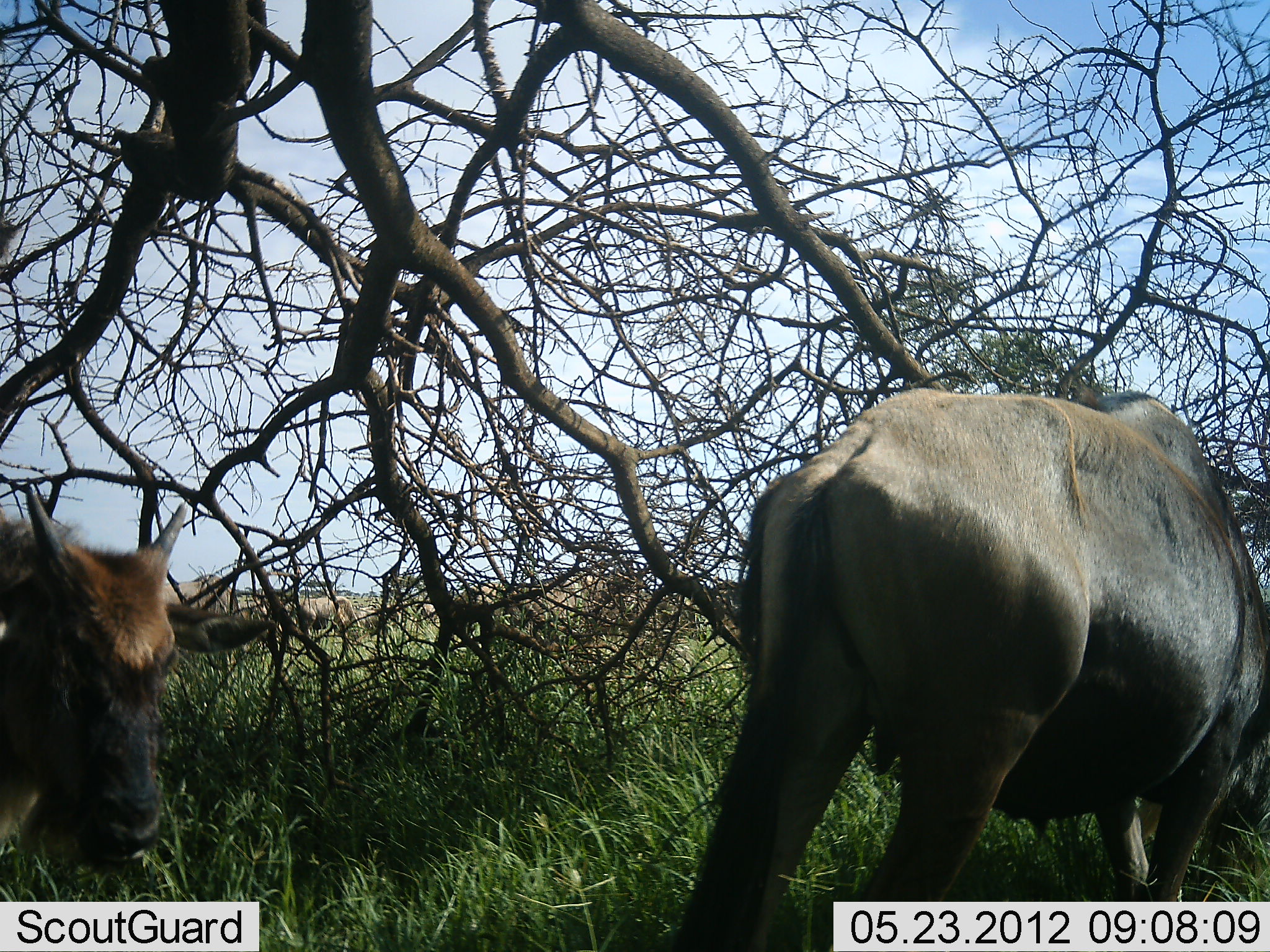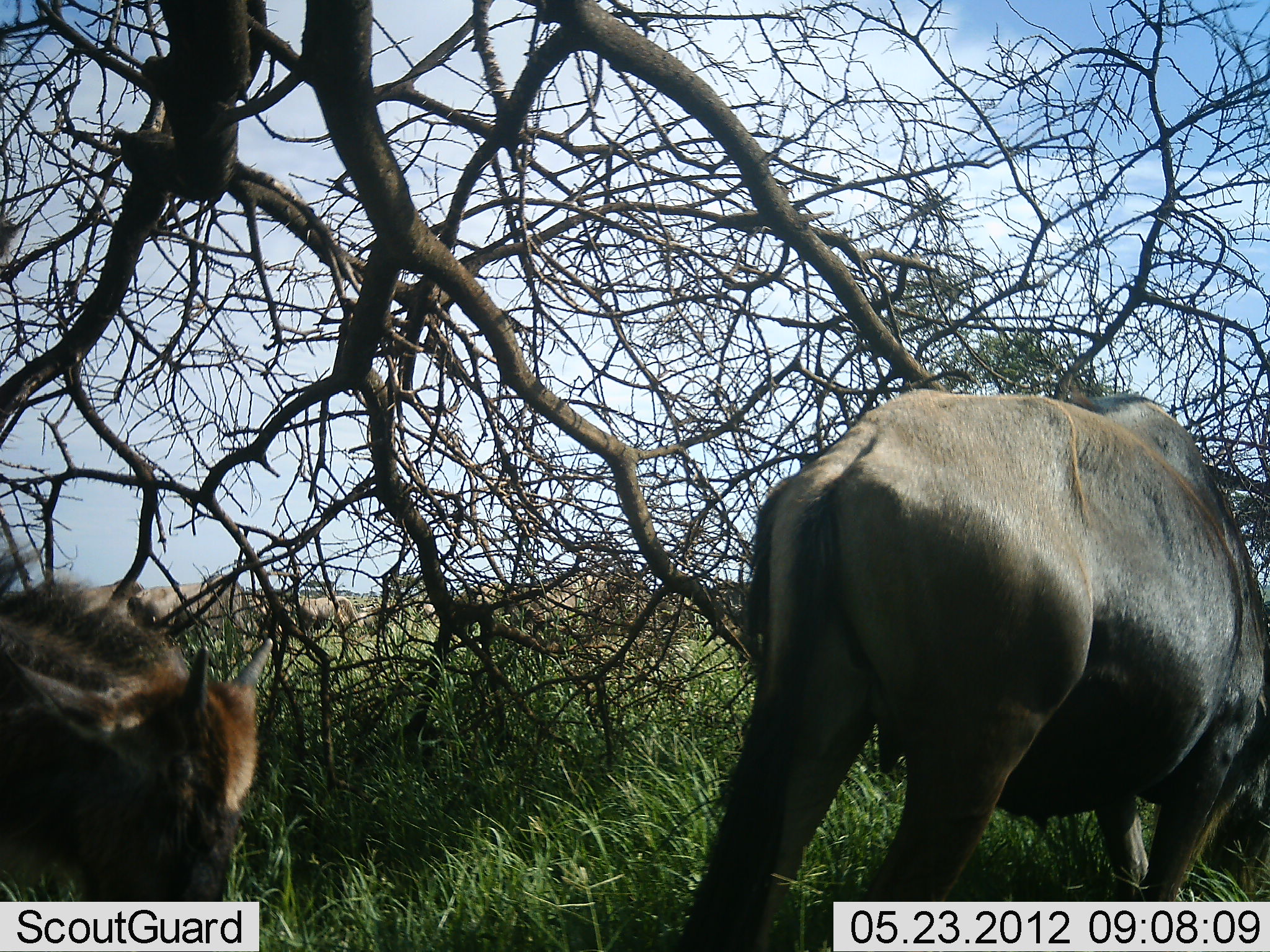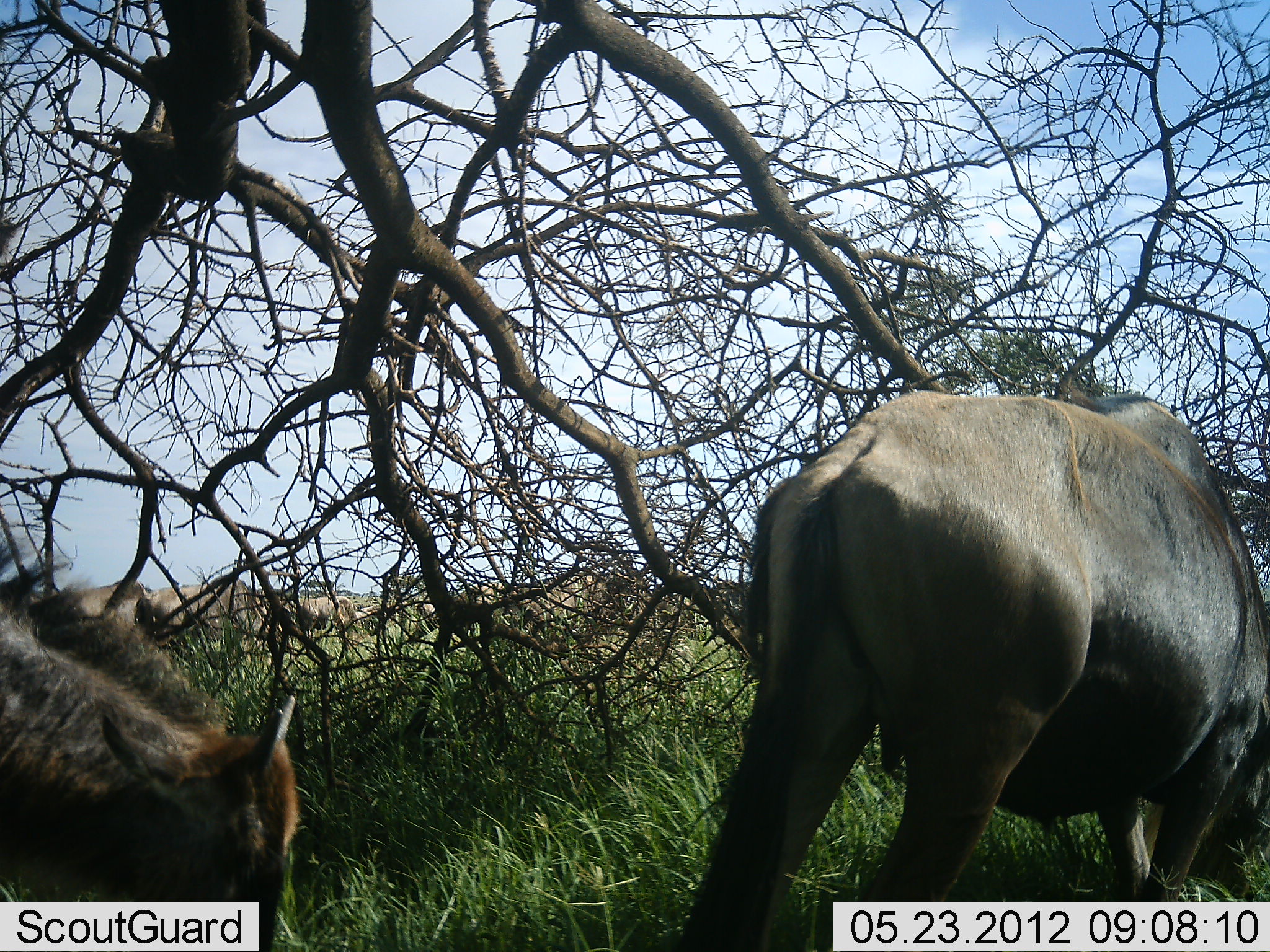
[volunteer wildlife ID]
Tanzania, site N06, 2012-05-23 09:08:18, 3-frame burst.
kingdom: Animalia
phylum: Chordata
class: Mammalia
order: Artiodactyla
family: Bovidae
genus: Connochaetes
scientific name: Connochaetes taurinus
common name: blue wildebeest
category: wildebeest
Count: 4.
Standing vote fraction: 50%.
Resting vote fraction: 6%.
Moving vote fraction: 22%.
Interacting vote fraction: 6%.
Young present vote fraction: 78%.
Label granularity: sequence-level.